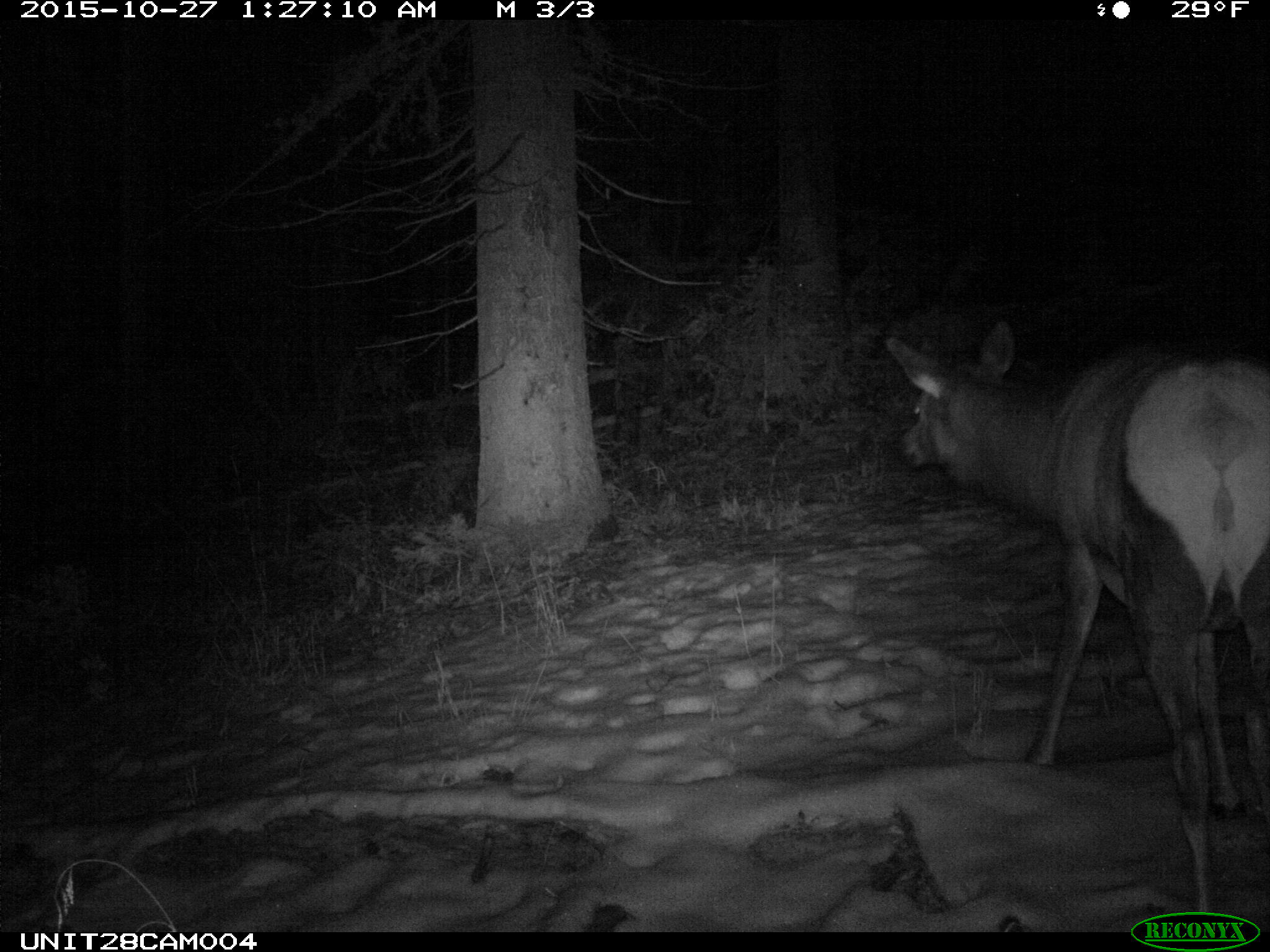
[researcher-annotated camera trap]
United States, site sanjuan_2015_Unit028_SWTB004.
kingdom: Animalia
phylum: Chordata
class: Mammalia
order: Artiodactyla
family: Cervidae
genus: Cervus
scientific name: Cervus elaphus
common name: red deer